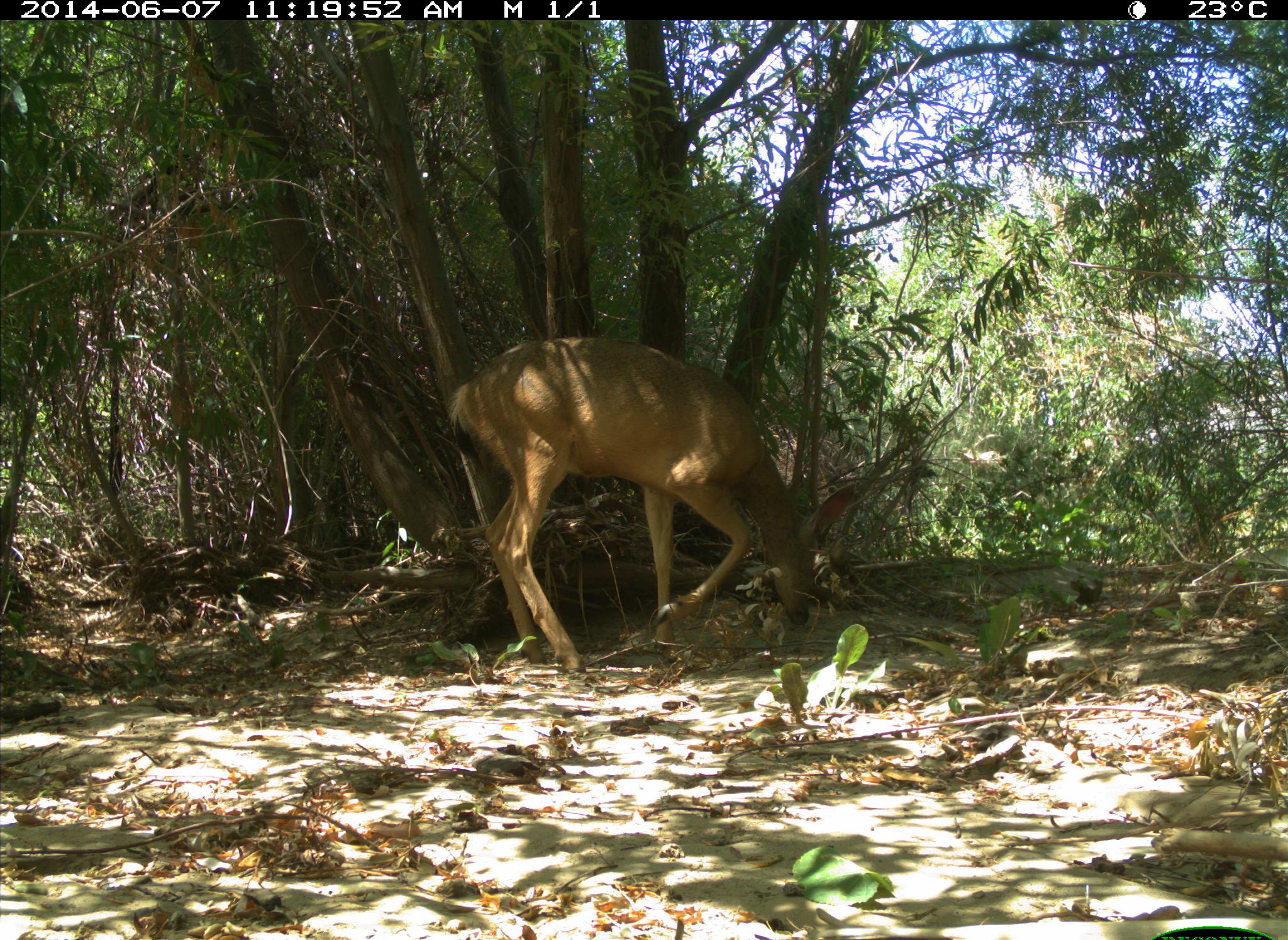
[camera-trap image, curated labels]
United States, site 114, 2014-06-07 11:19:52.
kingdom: Animalia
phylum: Chordata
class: Mammalia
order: Artiodactyla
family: Cervidae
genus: Odocoileus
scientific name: Odocoileus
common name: deer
Deer (Odocoileus).